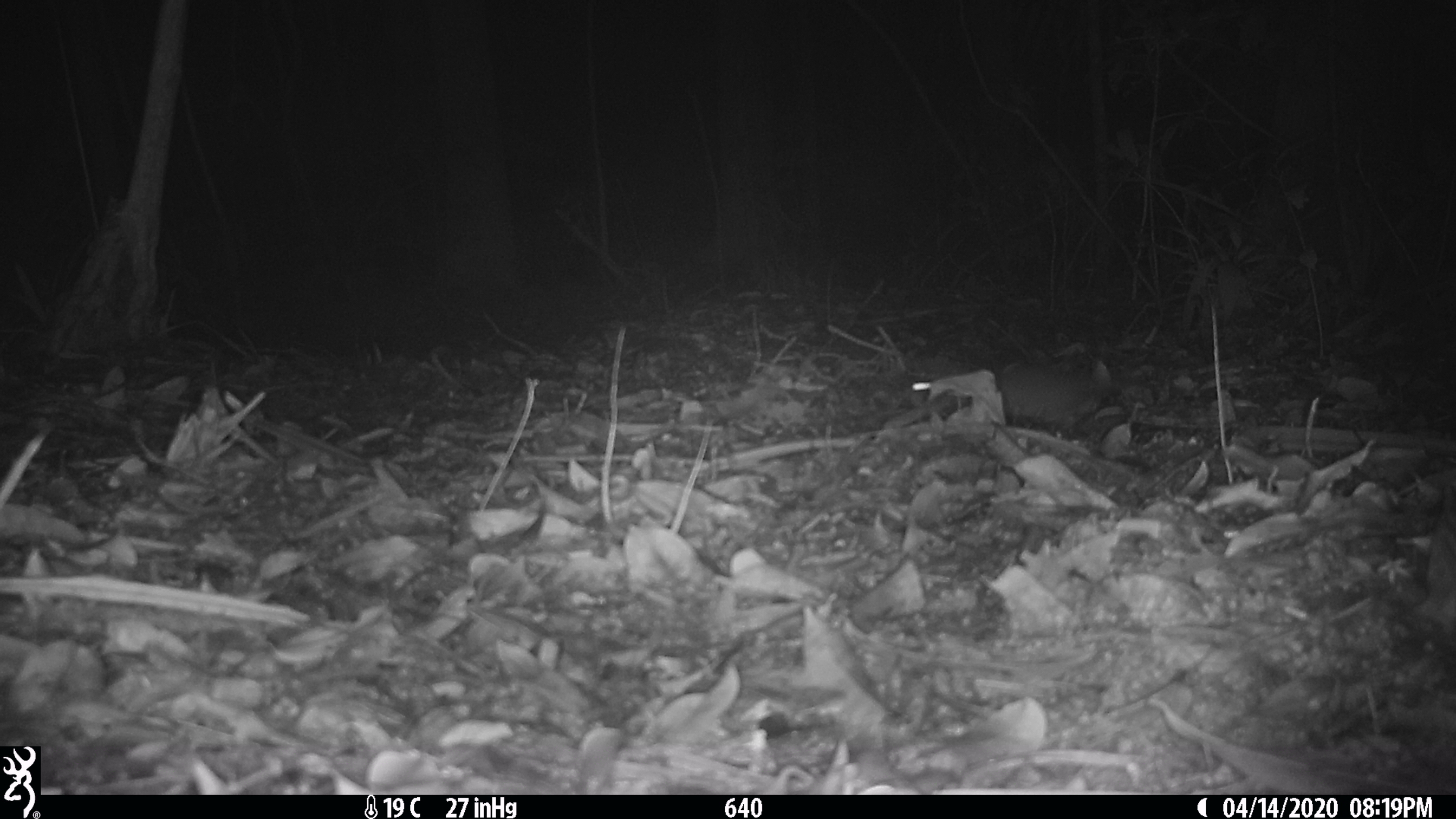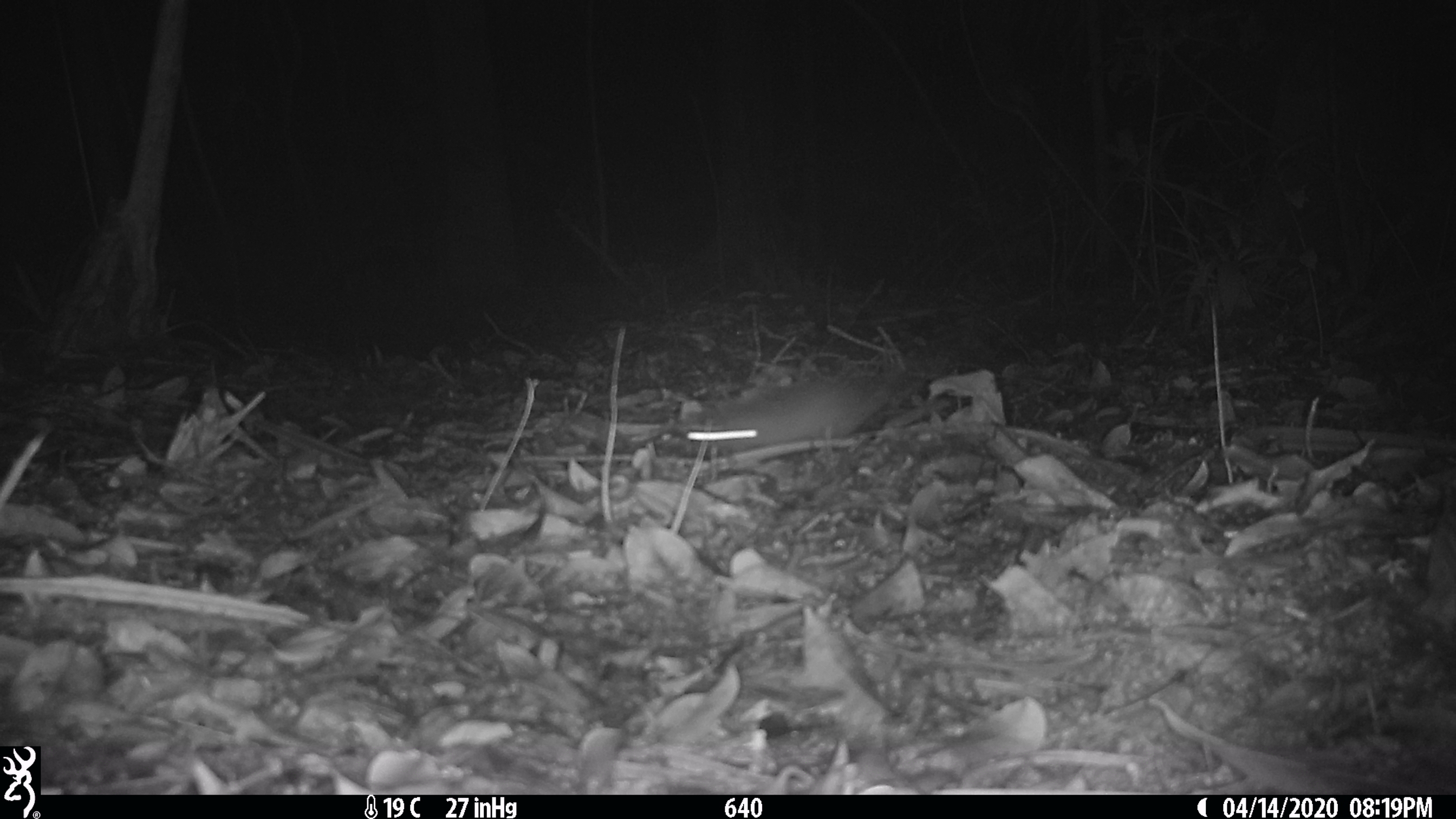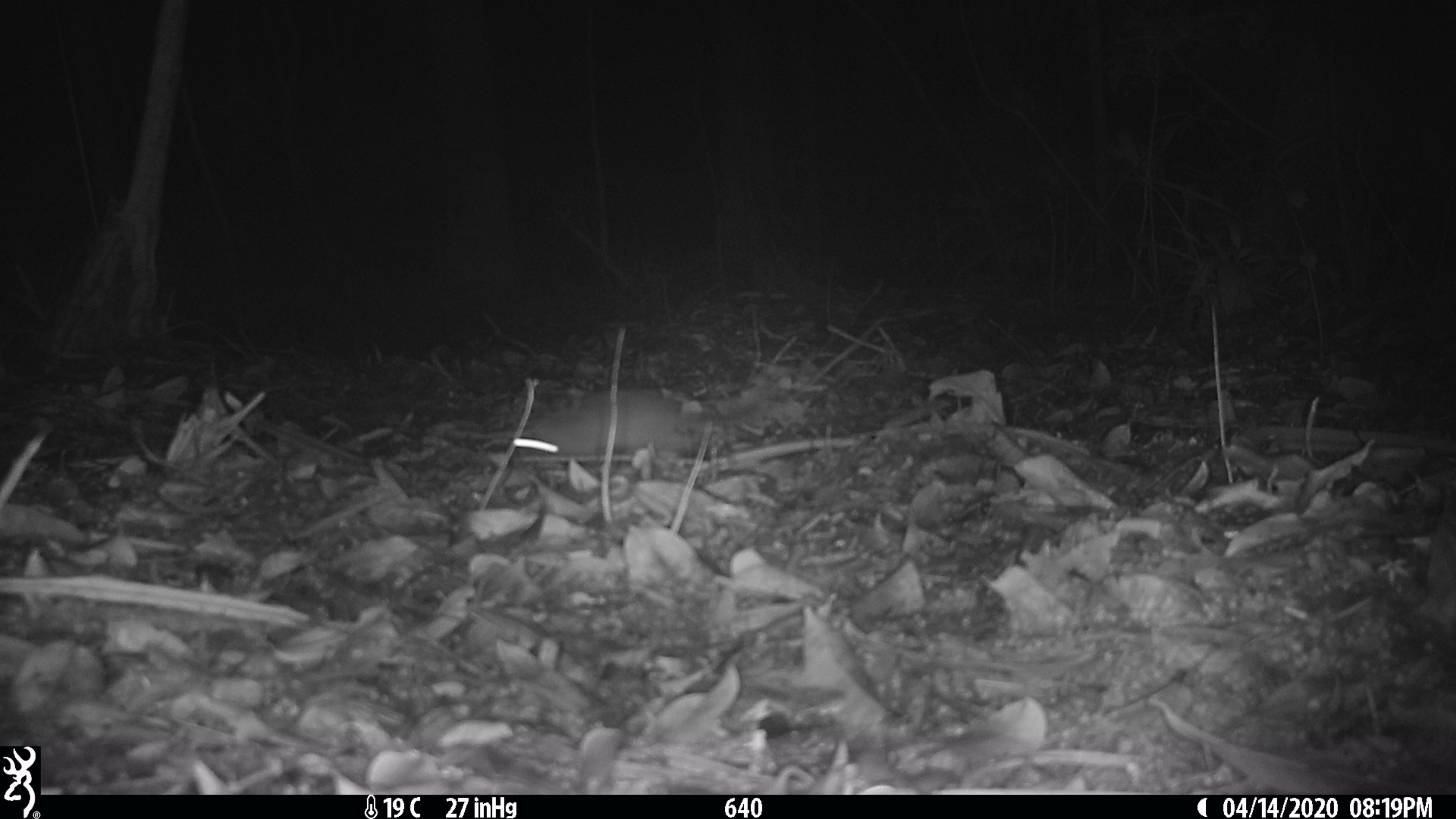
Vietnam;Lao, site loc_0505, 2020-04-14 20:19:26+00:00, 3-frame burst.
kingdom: Animalia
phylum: Chordata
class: Mammalia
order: Rodentia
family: Muridae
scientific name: Muridae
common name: old-world mice and rats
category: unidentified murid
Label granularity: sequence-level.